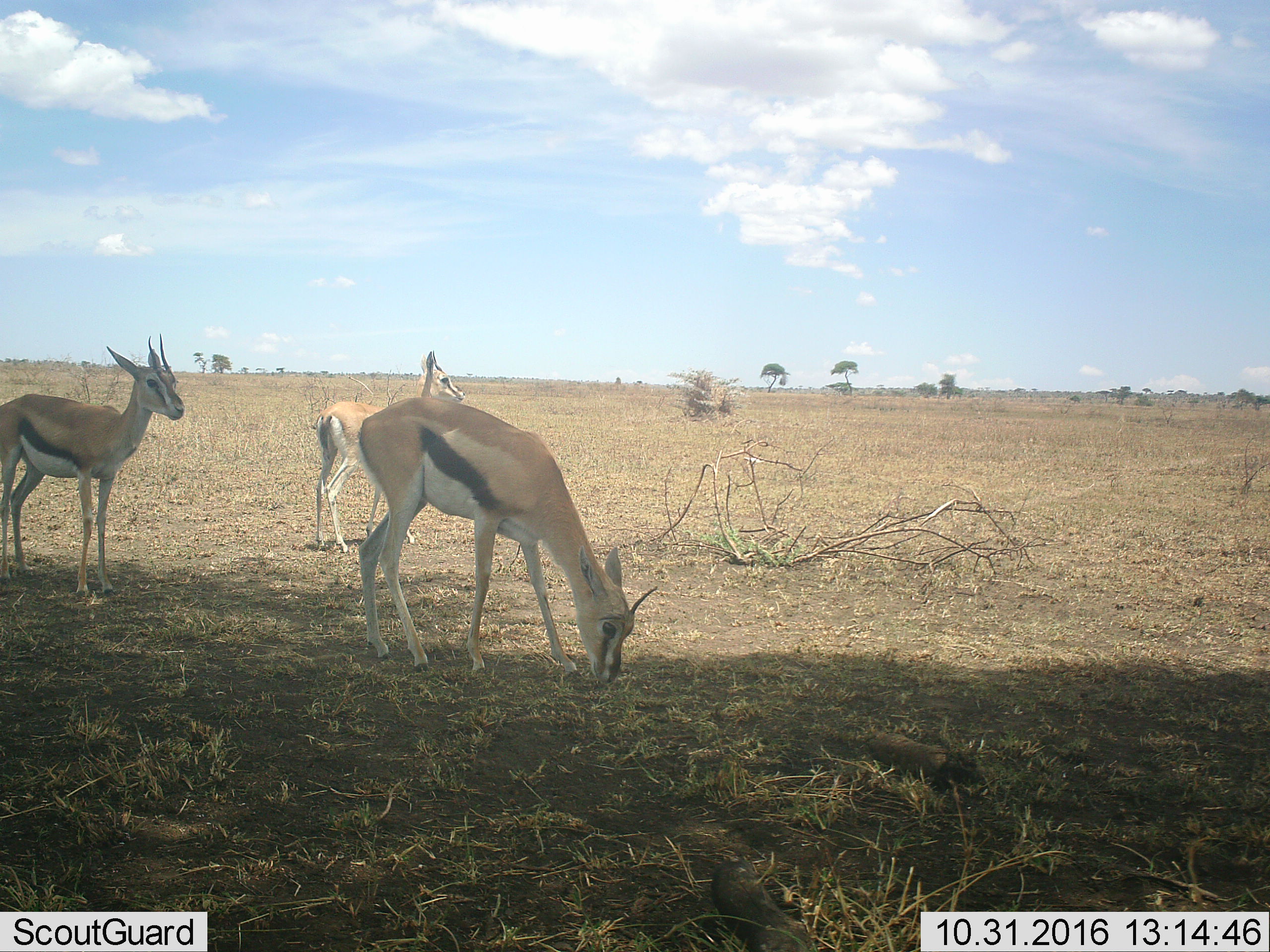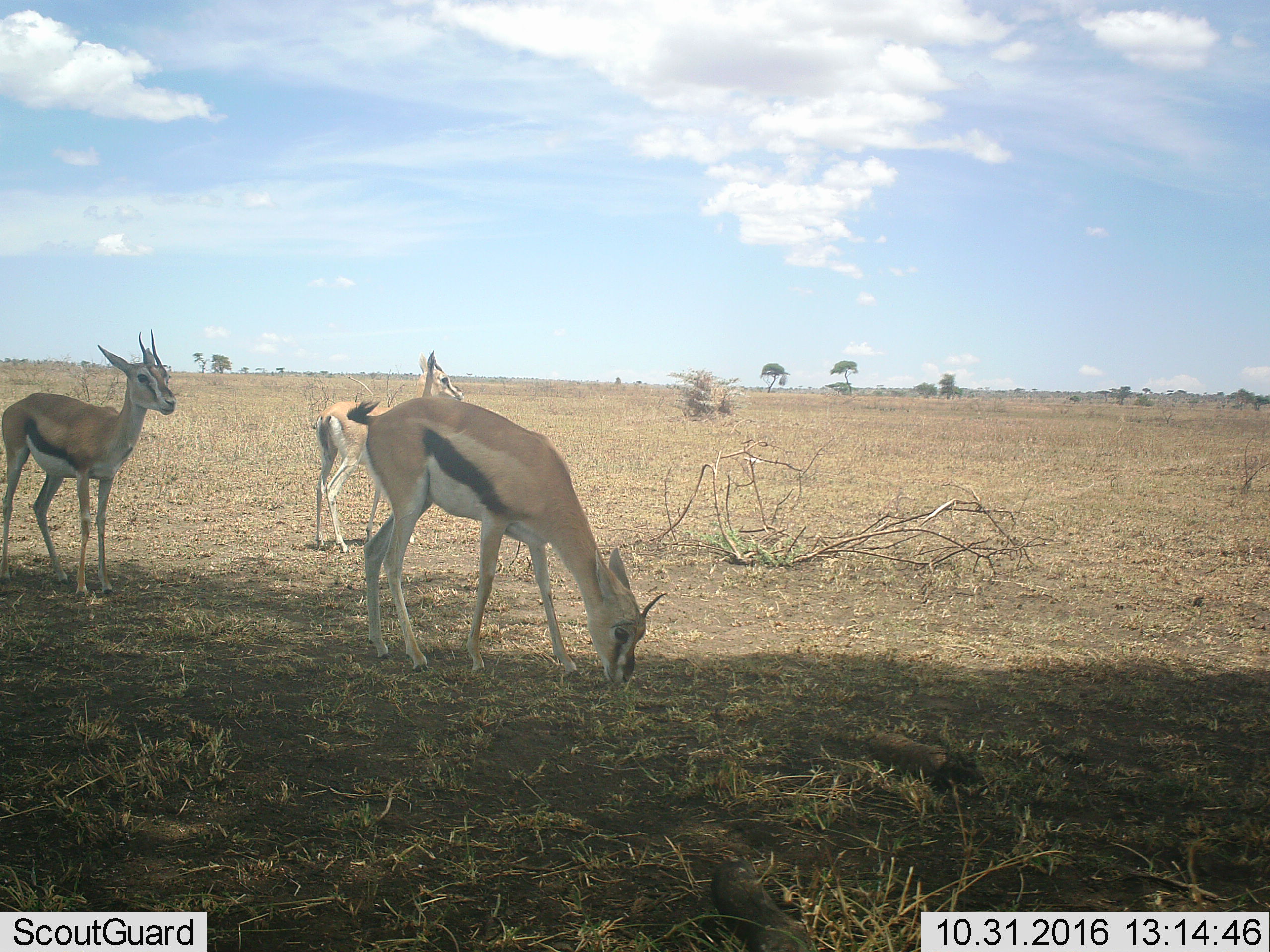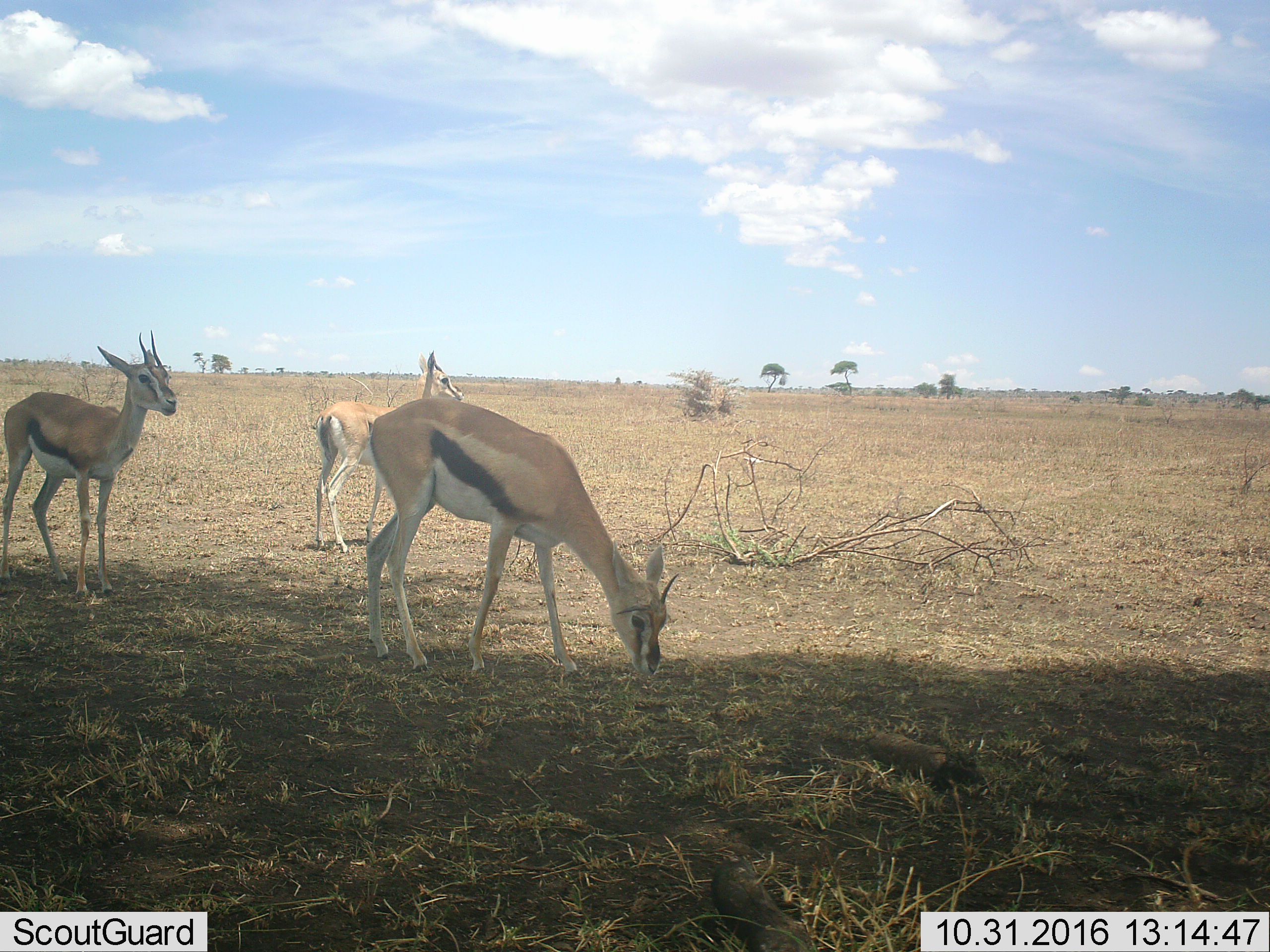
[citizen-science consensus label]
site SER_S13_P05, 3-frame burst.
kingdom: Animalia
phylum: Chordata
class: Mammalia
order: Artiodactyla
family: Bovidae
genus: Eudorcas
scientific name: Eudorcas thomsonii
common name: thomson's gazelle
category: gazellethomsons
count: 3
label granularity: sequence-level